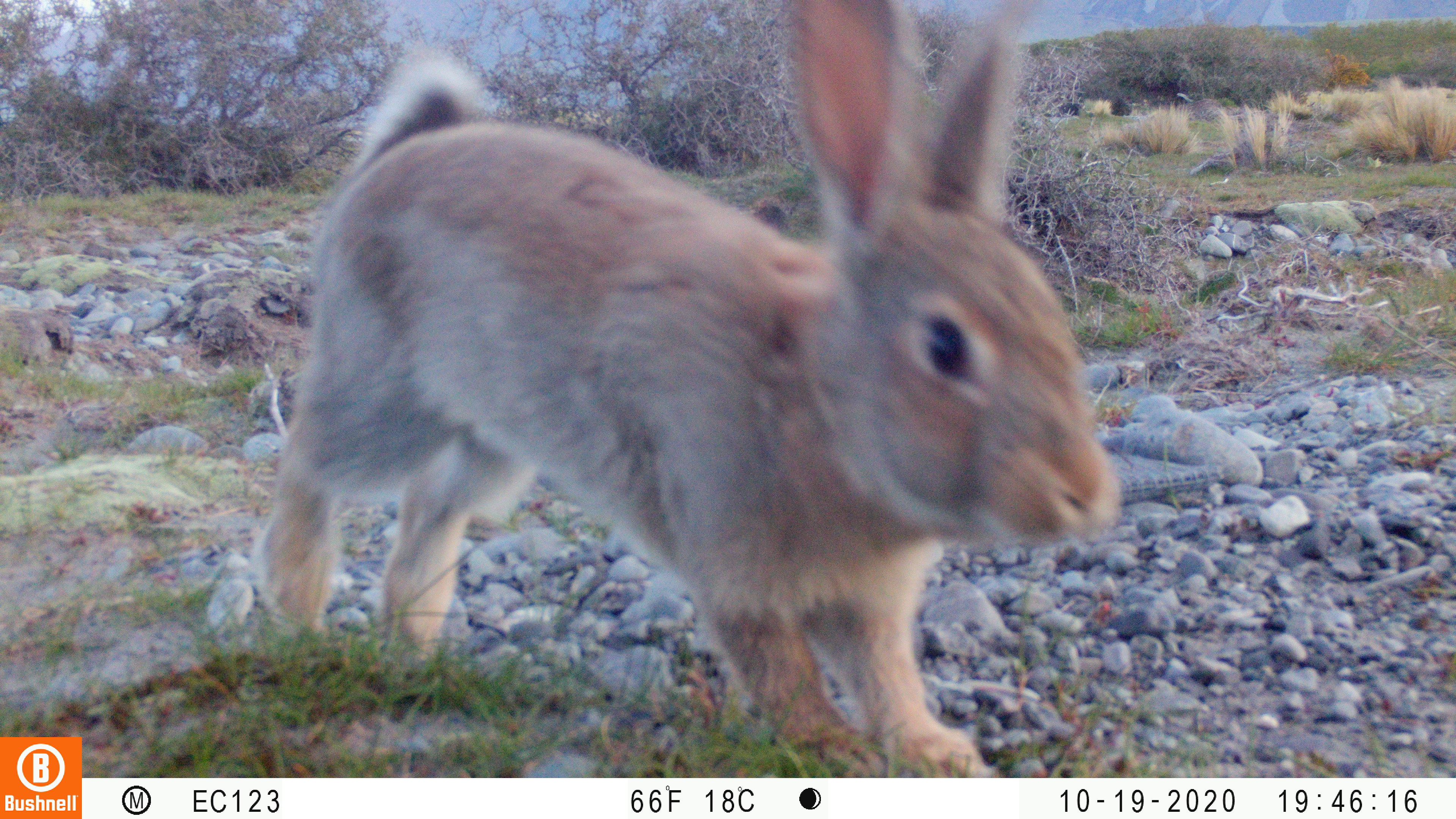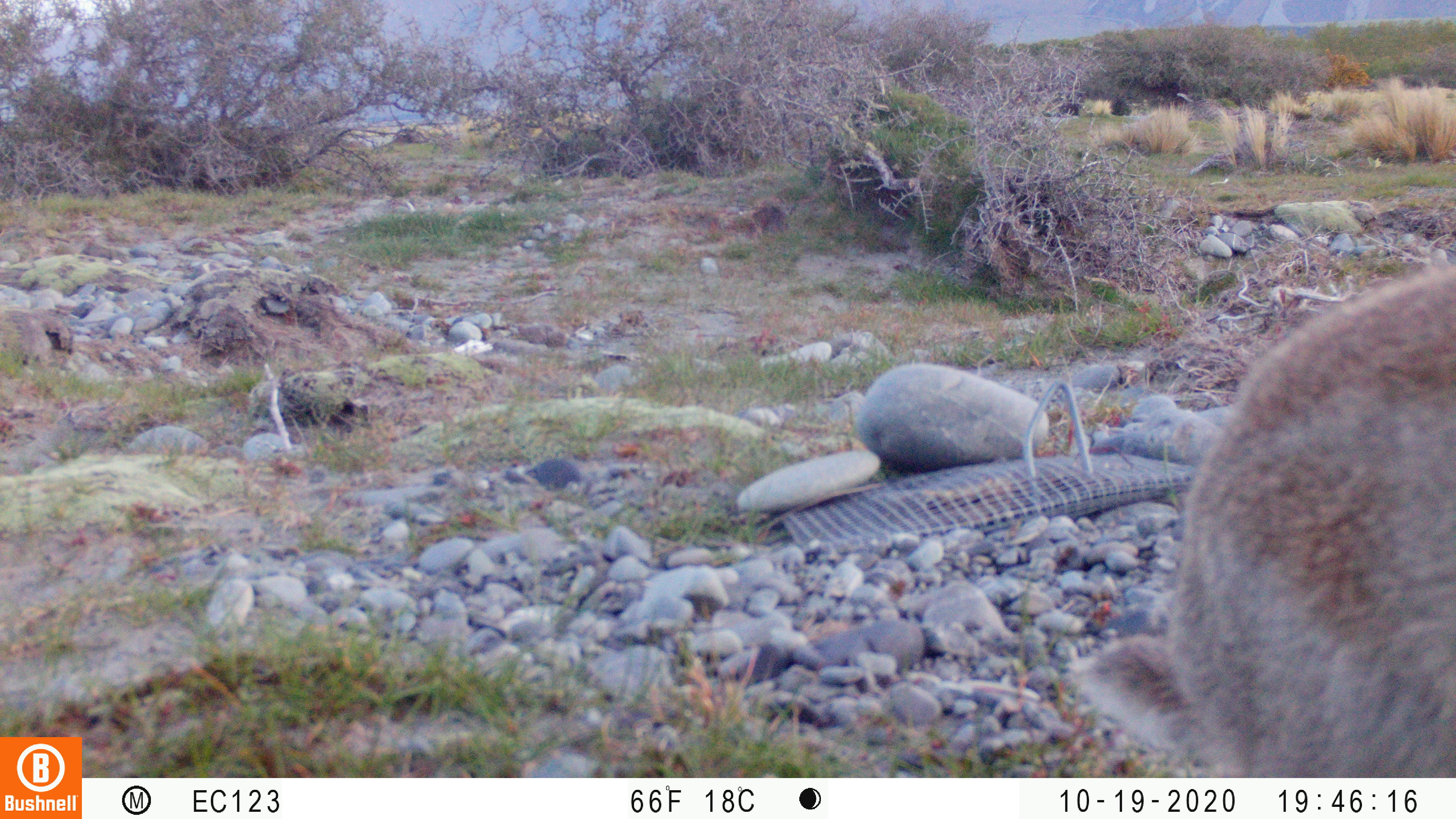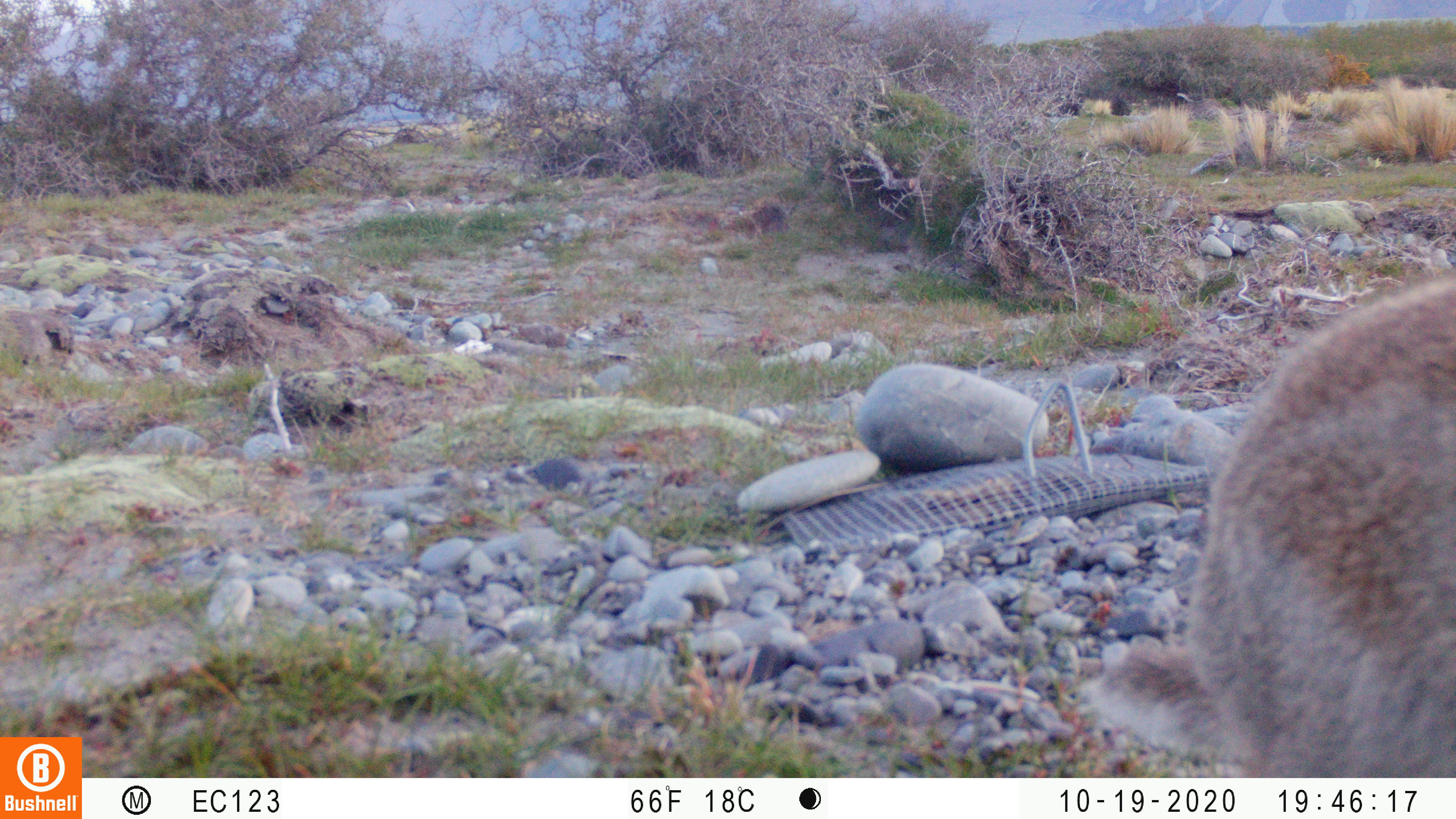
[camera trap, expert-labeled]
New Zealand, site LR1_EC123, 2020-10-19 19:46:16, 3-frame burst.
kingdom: Animalia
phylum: Chordata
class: Mammalia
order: Lagomorpha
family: Leporidae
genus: Oryctolagus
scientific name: Oryctolagus cuniculus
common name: european rabbit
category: rabbit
Rabbit (european rabbit) (Oryctolagus cuniculus).